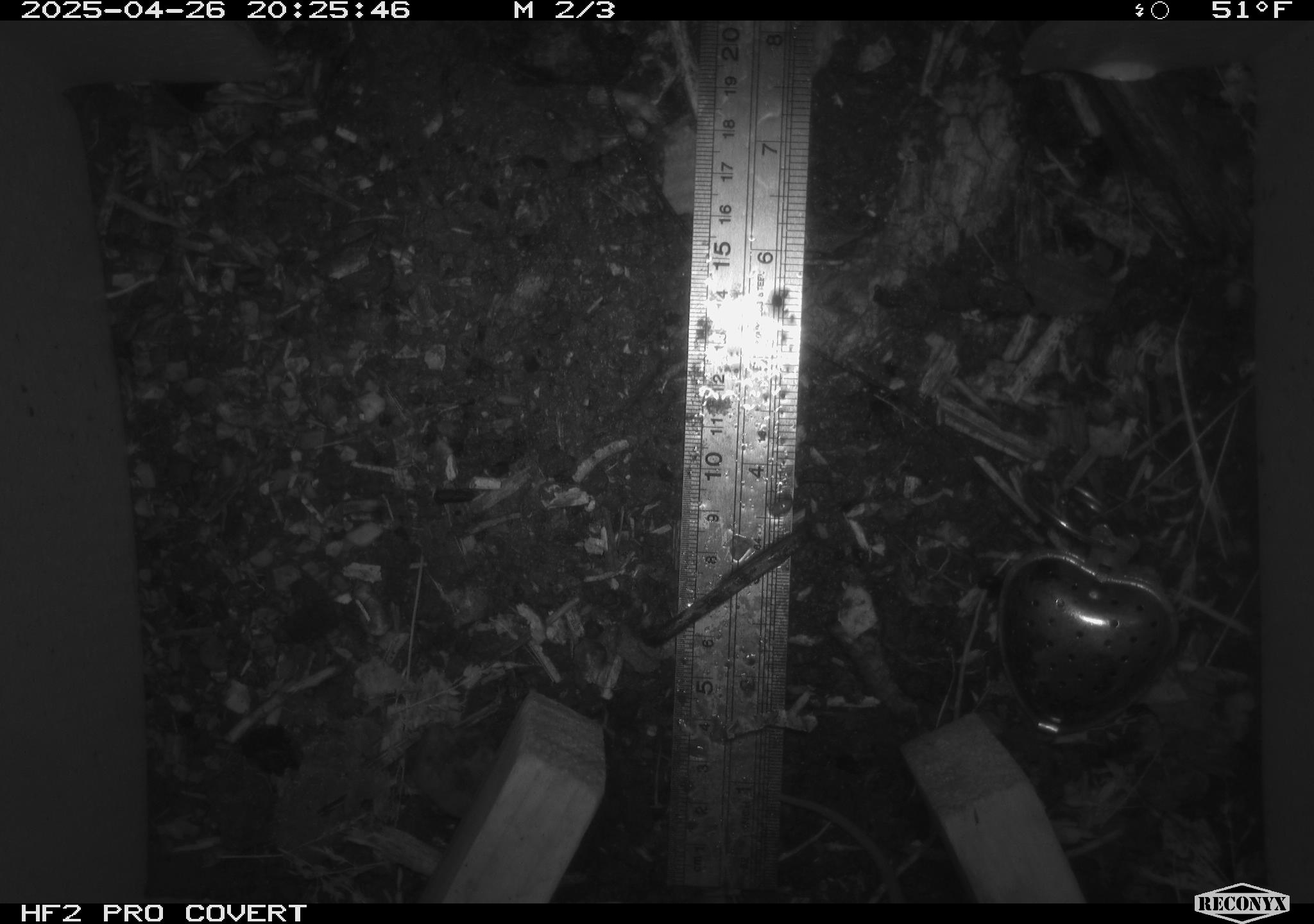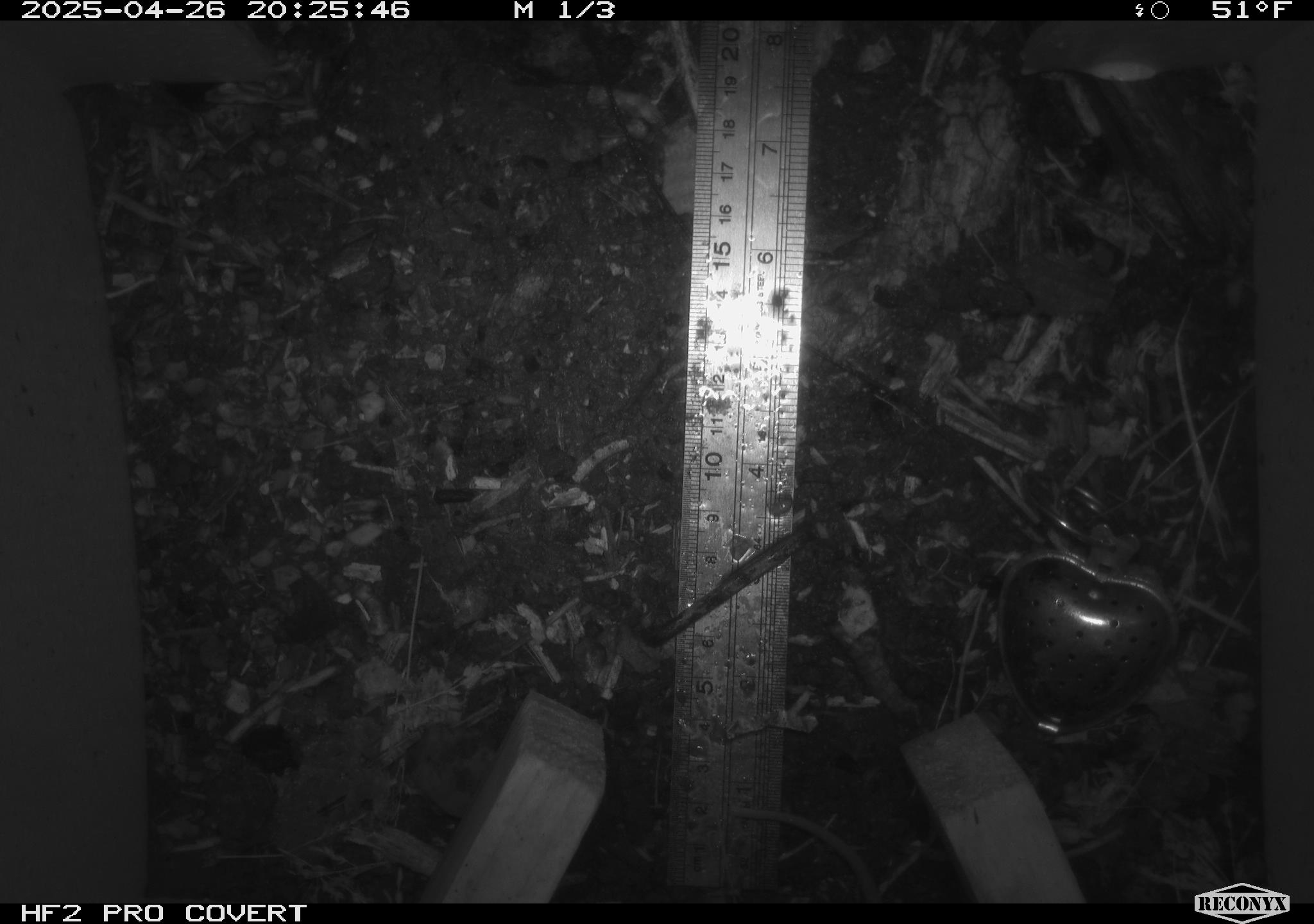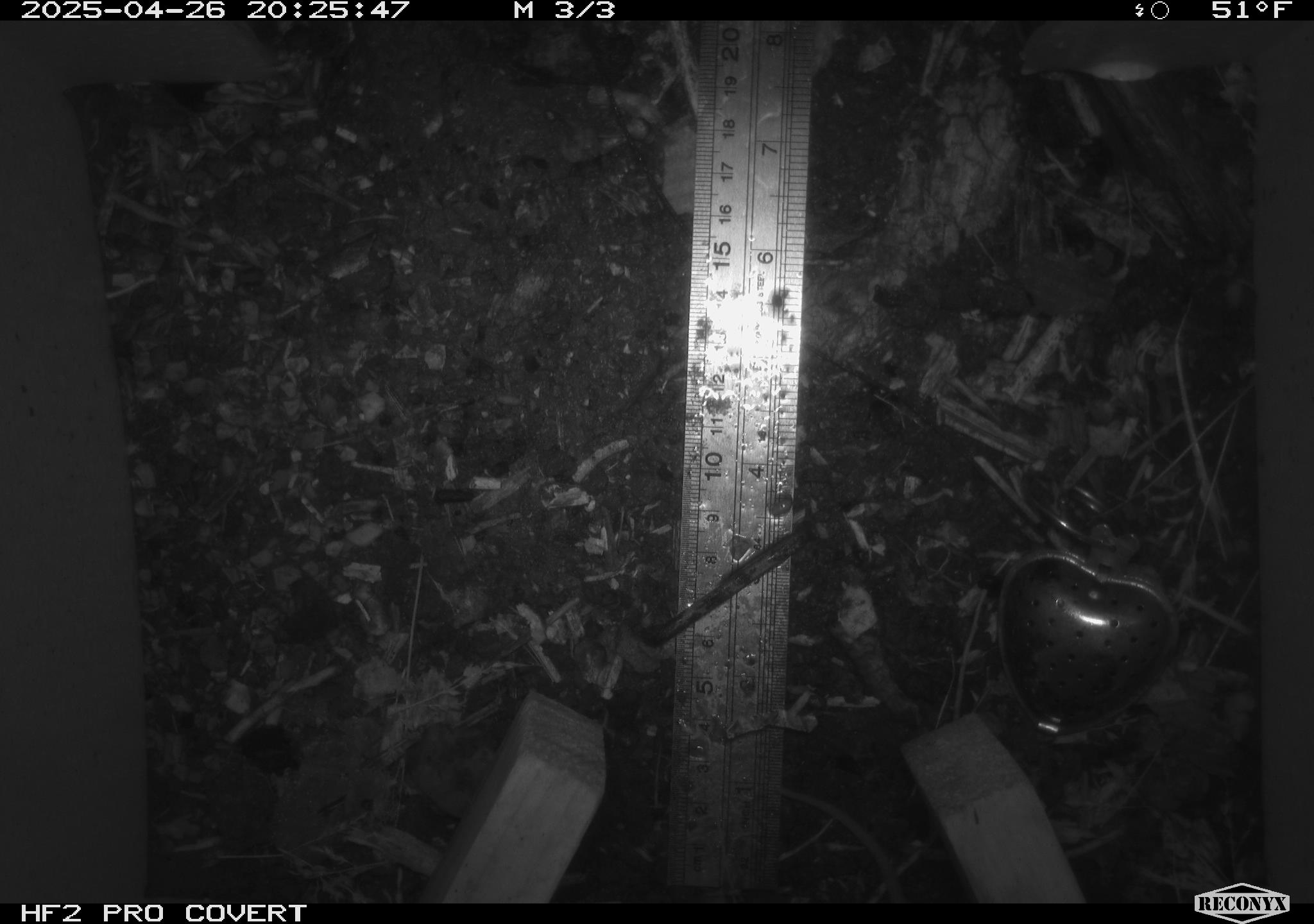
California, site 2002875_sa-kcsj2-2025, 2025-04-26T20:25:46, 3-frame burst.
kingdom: Animalia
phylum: Chordata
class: Mammalia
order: Rodentia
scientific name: Rodentia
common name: rodent